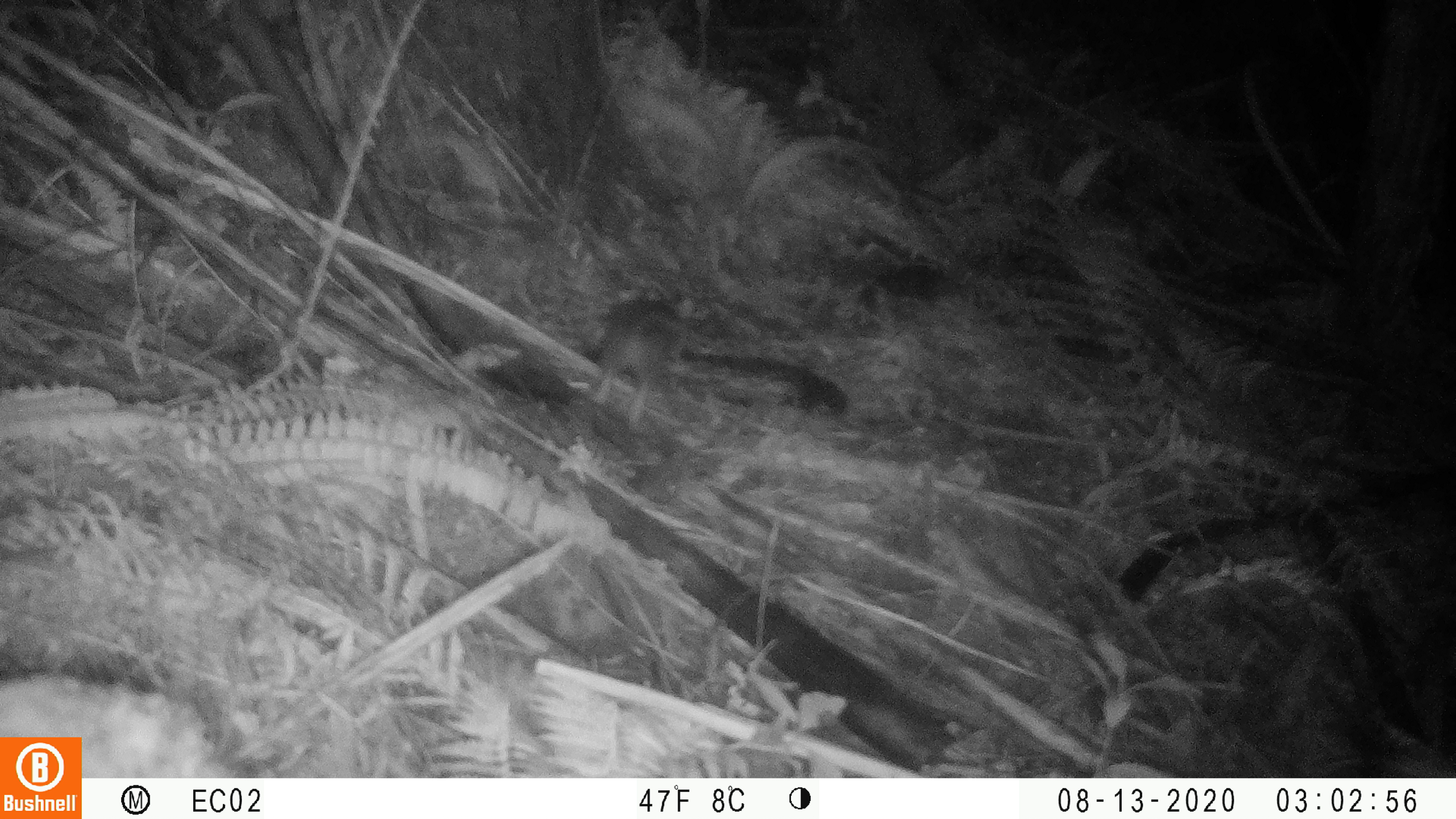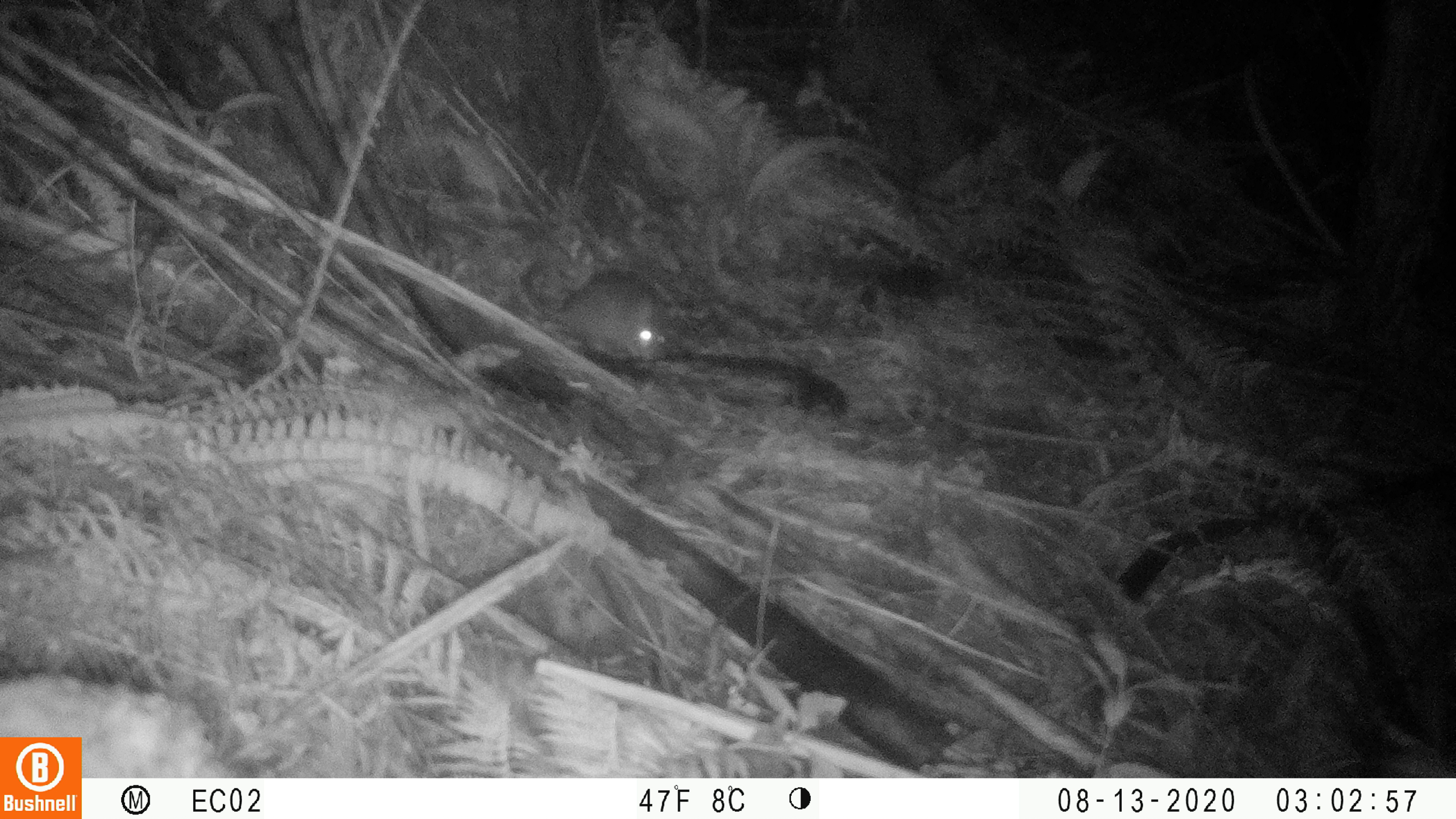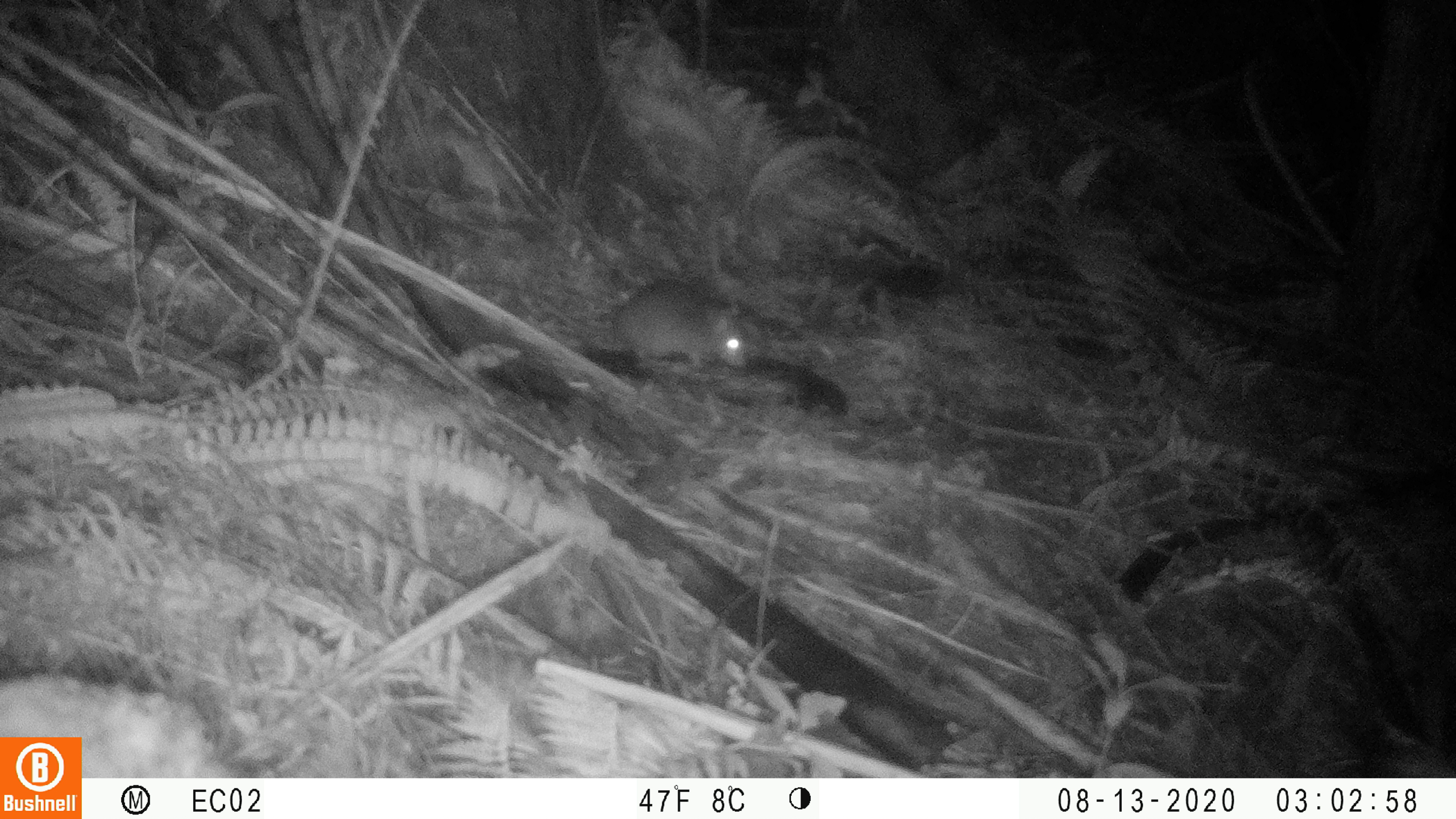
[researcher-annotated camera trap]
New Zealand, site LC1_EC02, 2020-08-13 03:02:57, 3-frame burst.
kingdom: Animalia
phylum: Chordata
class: Mammalia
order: Rodentia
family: Muridae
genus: Rattus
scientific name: Rattus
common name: rat